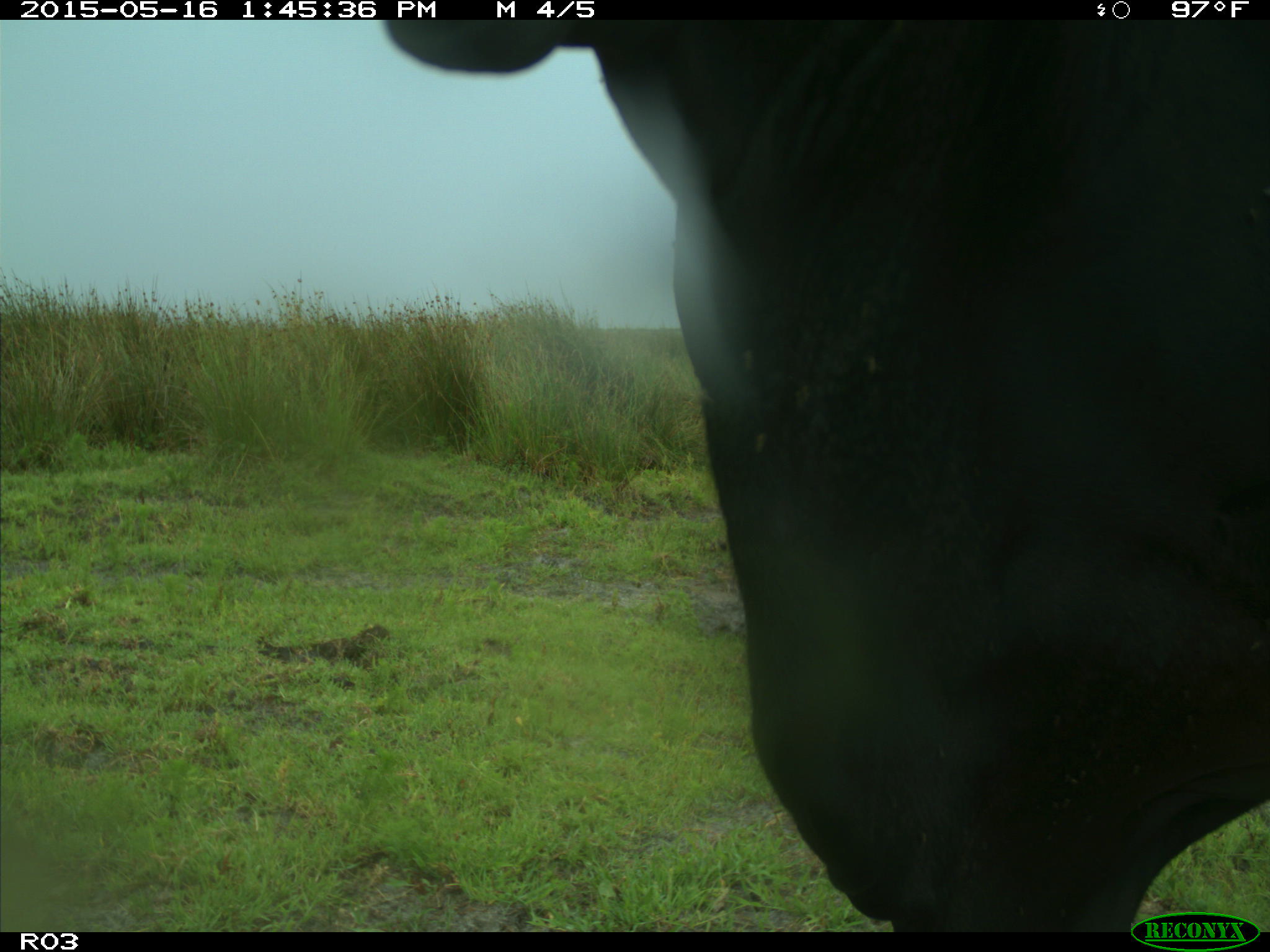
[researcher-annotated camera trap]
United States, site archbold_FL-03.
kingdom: Animalia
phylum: Chordata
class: Mammalia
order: Artiodactyla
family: Bovidae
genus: Bos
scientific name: Bos taurus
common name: domestic cow